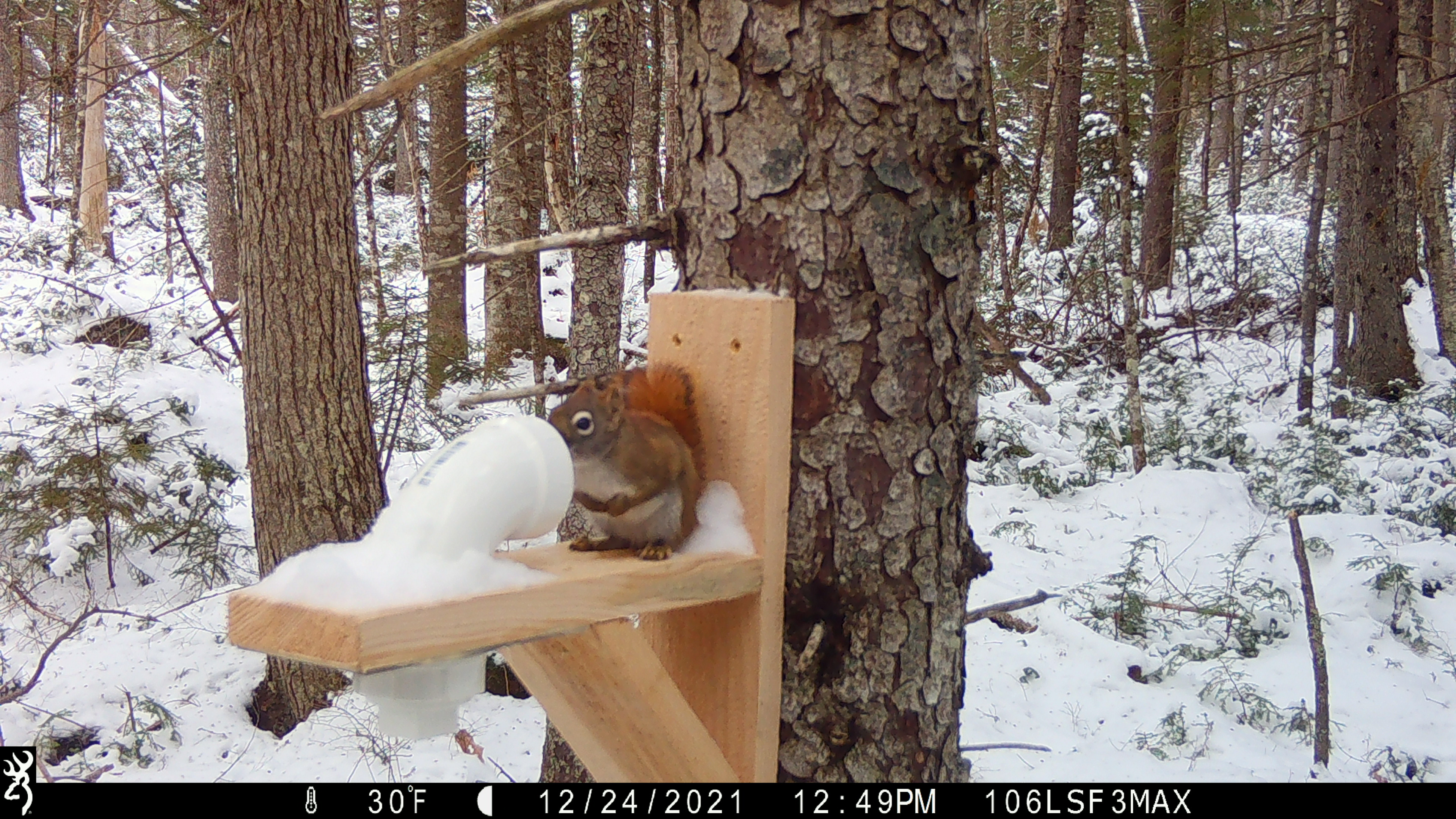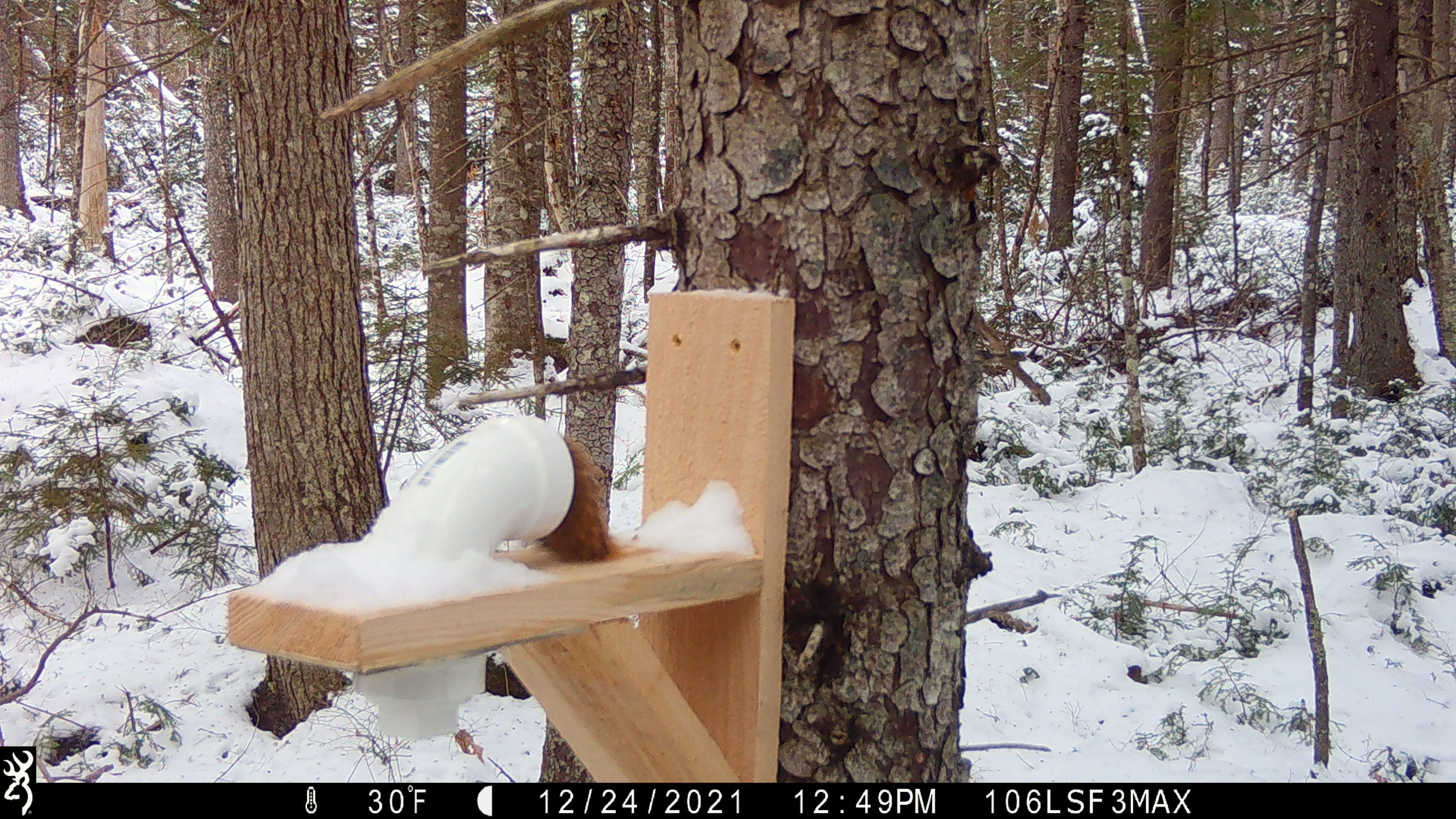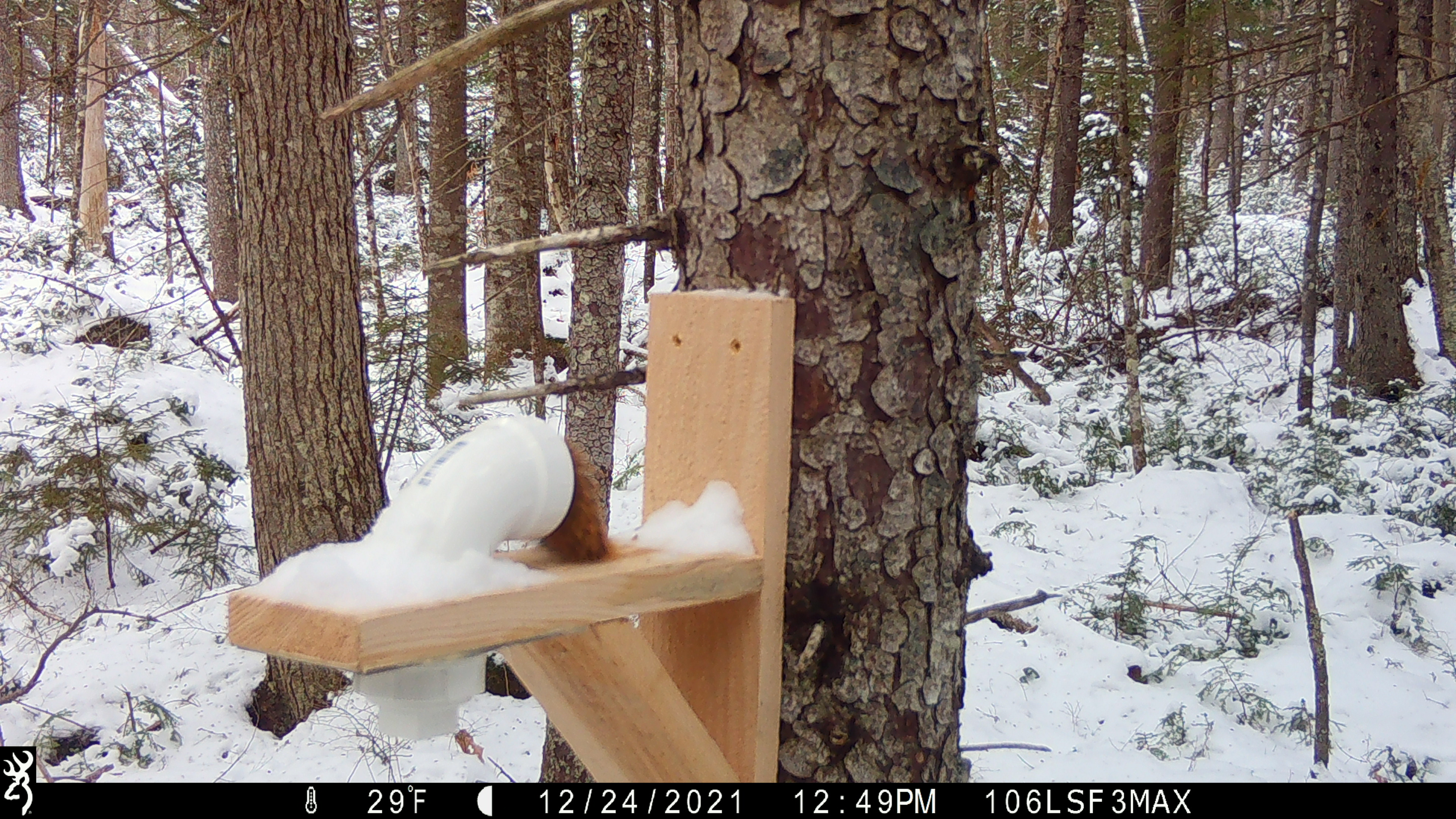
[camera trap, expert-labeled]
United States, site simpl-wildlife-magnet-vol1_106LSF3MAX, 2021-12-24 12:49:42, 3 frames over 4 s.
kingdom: Animalia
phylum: Chordata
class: Mammalia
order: Rodentia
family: Sciuridae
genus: Tamiasciurus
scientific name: Tamiasciurus hudsonicus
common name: red squirrel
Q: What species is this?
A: Red squirrel (Tamiasciurus hudsonicus).